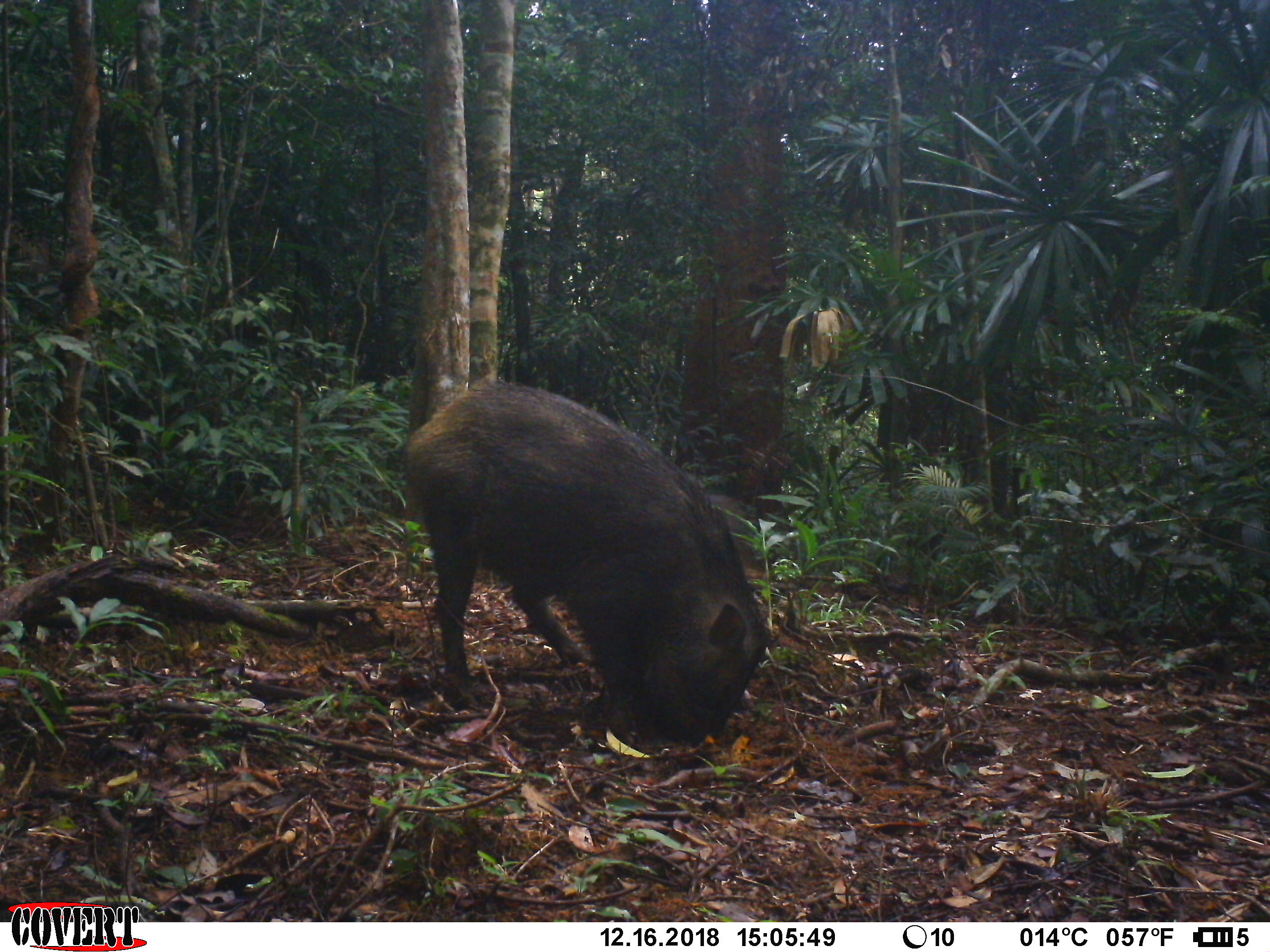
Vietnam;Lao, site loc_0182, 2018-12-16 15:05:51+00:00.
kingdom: Animalia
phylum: Chordata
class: Mammalia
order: Artiodactyla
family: Suidae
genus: Sus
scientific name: Sus scrofa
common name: eurasian wild pig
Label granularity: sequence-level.